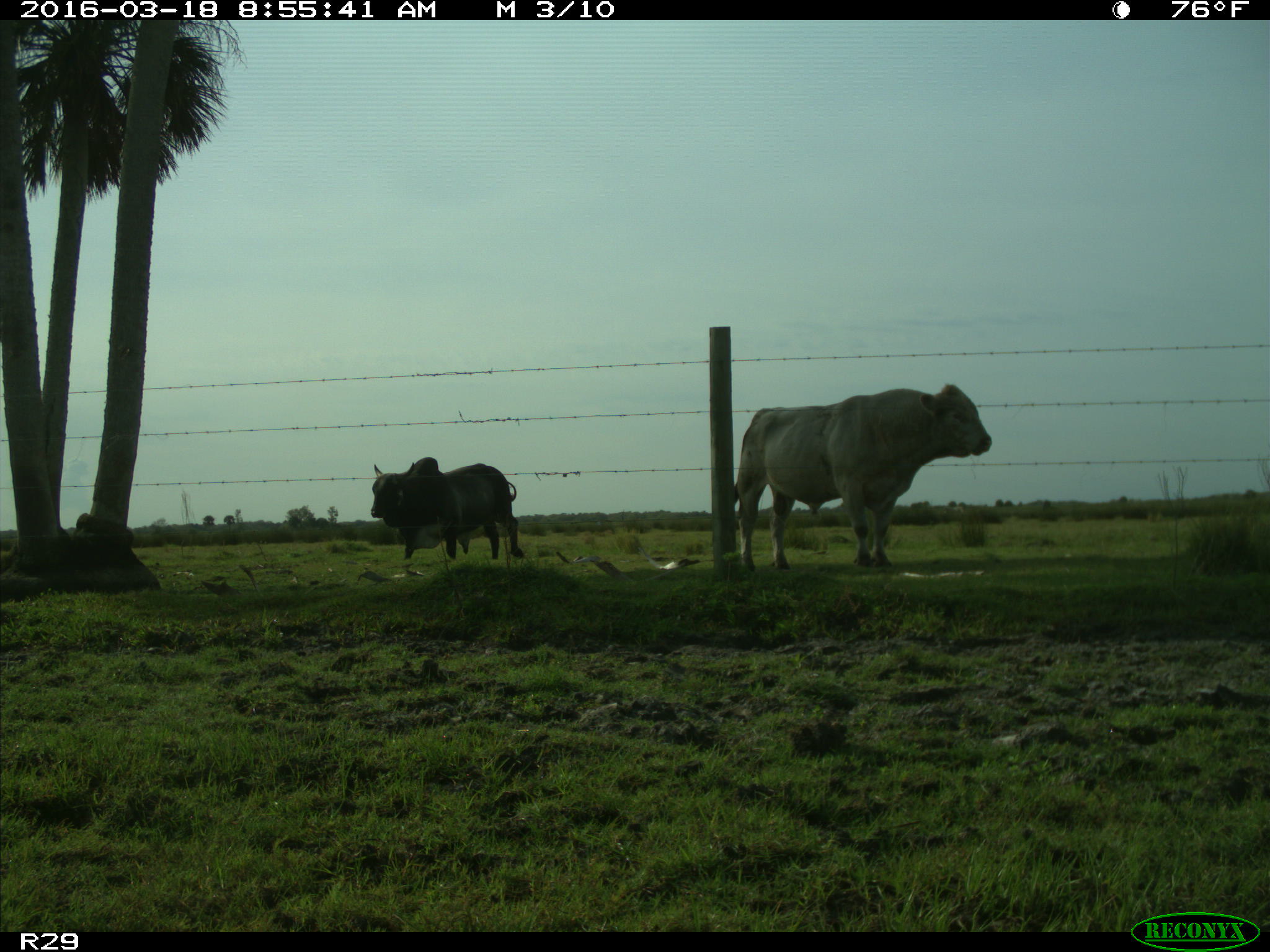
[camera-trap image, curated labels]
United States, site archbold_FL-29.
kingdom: Animalia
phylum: Chordata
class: Mammalia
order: Artiodactyla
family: Bovidae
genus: Bos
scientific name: Bos taurus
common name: domestic cow